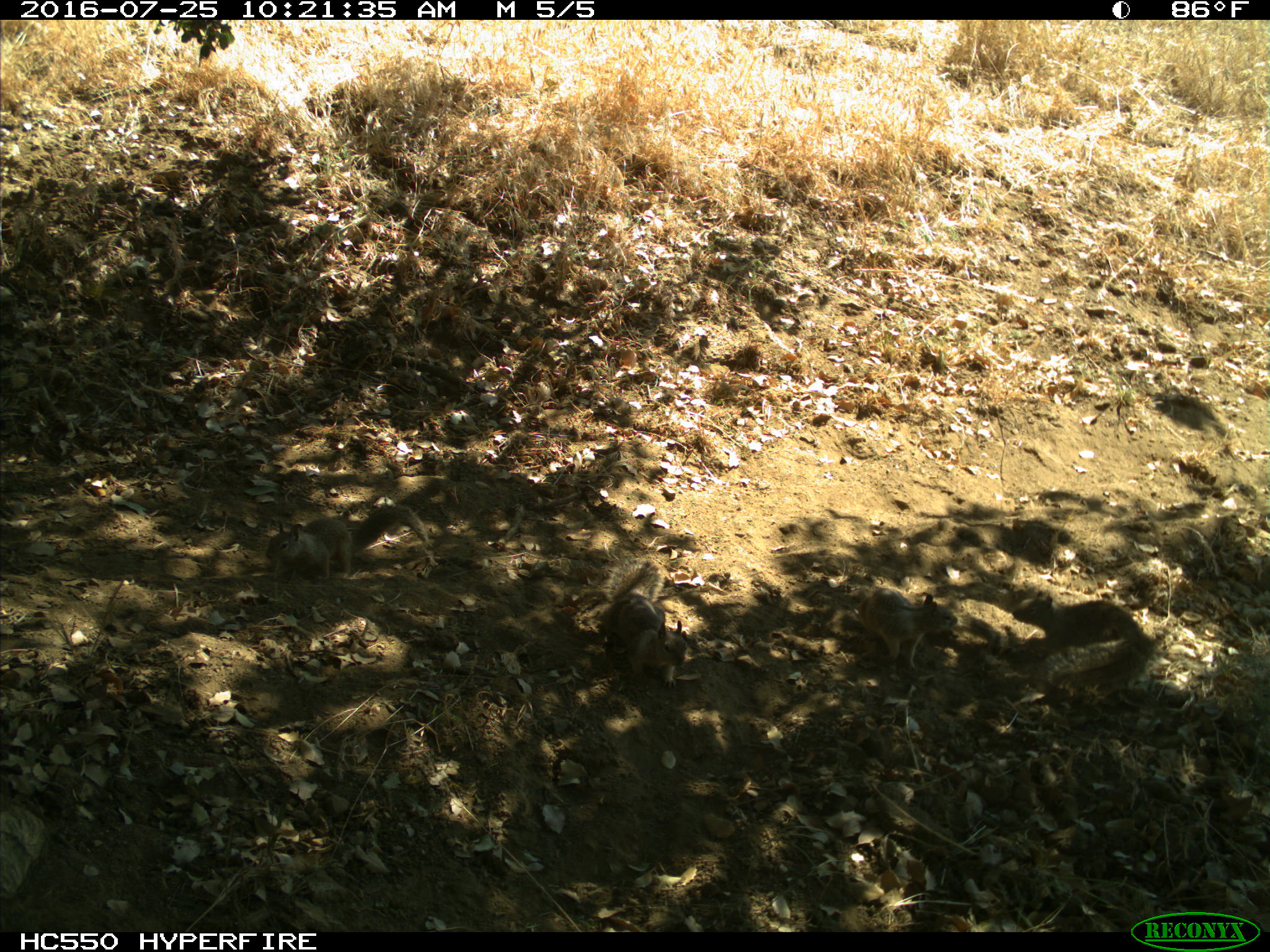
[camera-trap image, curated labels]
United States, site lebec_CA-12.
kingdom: Animalia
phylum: Chordata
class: Mammalia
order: Rodentia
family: Sciuridae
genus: Otospermophilus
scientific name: Otospermophilus beecheyi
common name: california ground squirrel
Otospermophilus beecheyi (california ground squirrel).